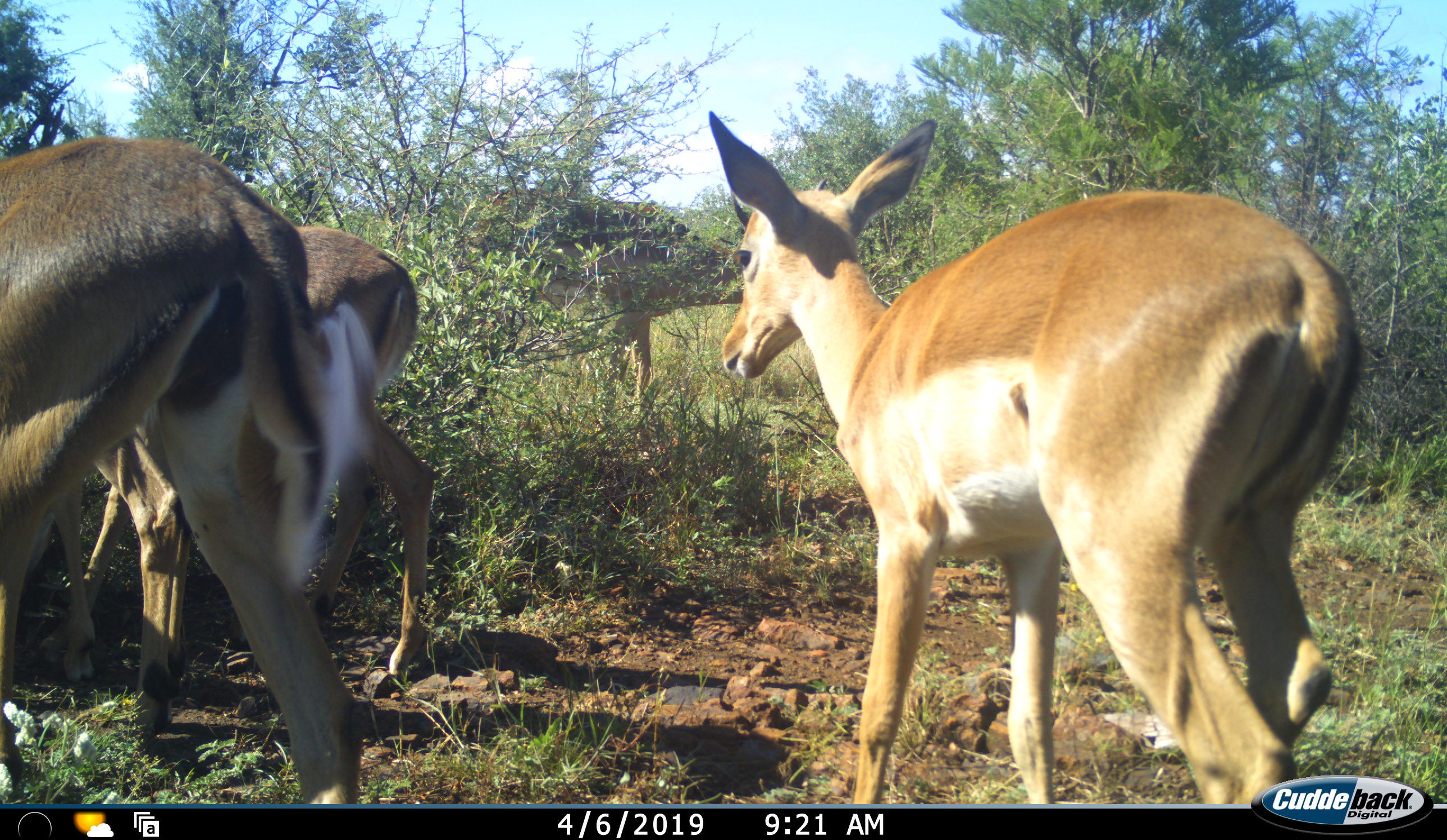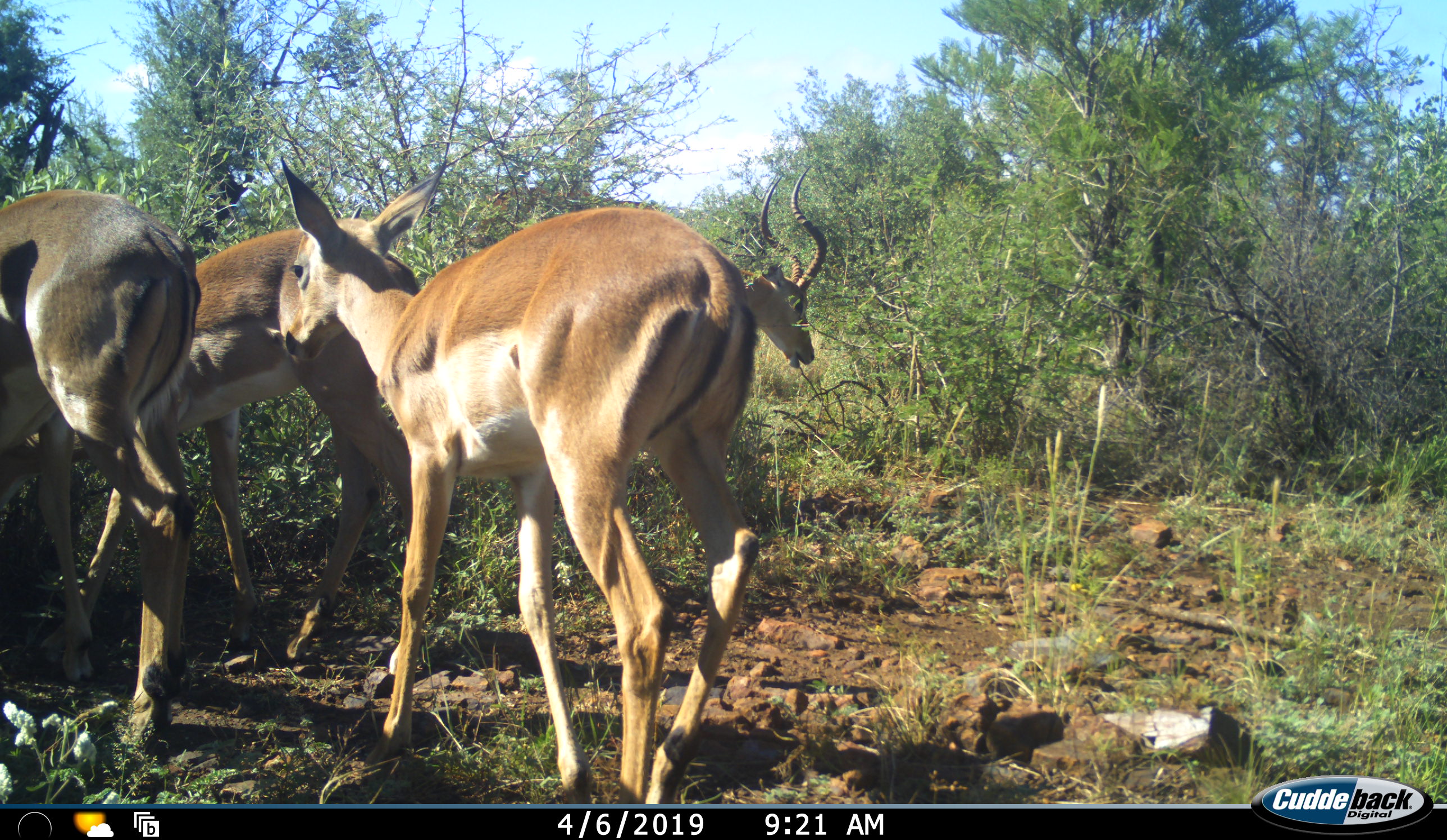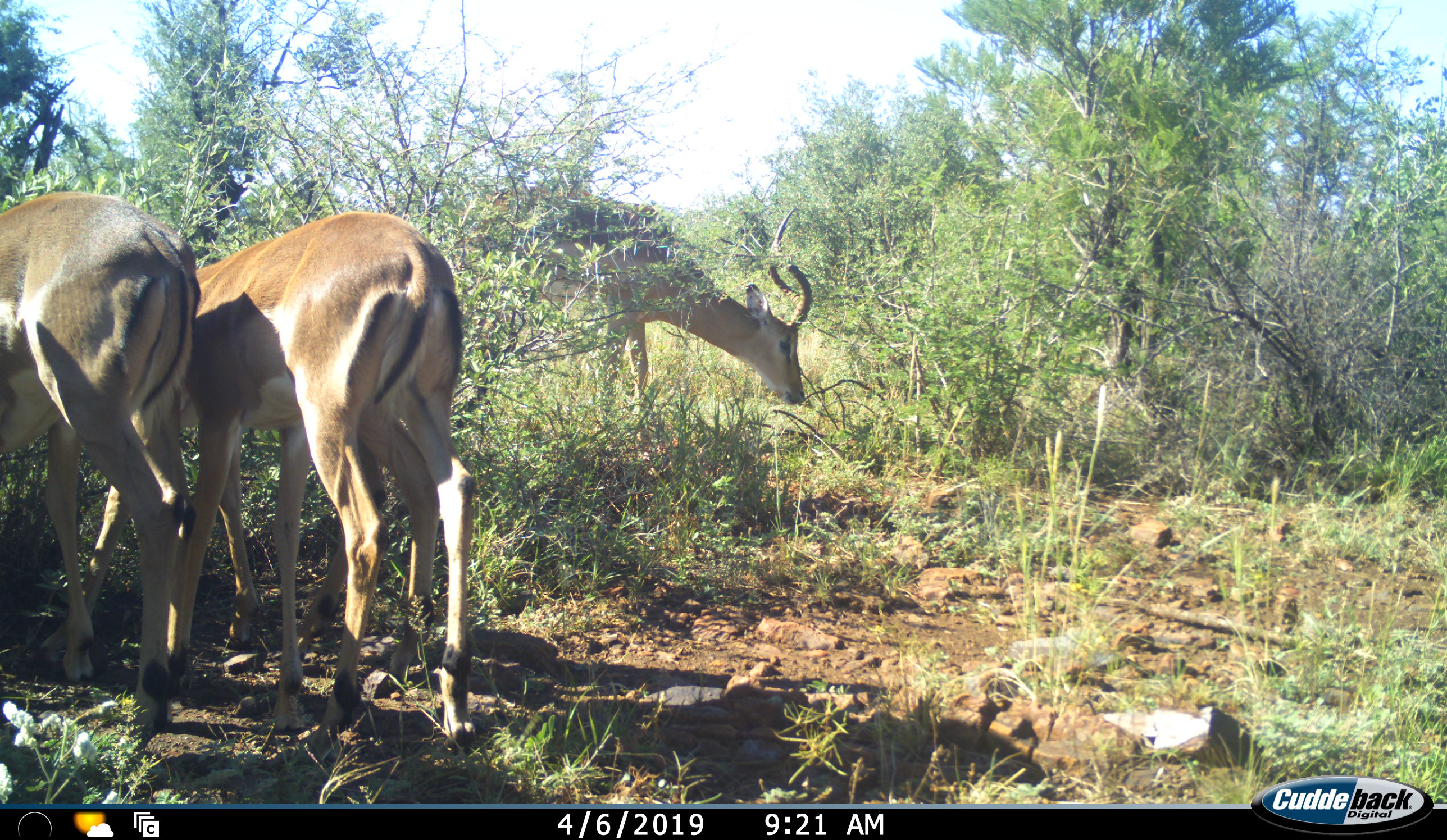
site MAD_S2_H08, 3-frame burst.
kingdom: Animalia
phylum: Chordata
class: Mammalia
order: Artiodactyla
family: Bovidae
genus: Aepyceros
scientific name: Aepyceros melampus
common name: impala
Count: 4.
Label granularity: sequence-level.